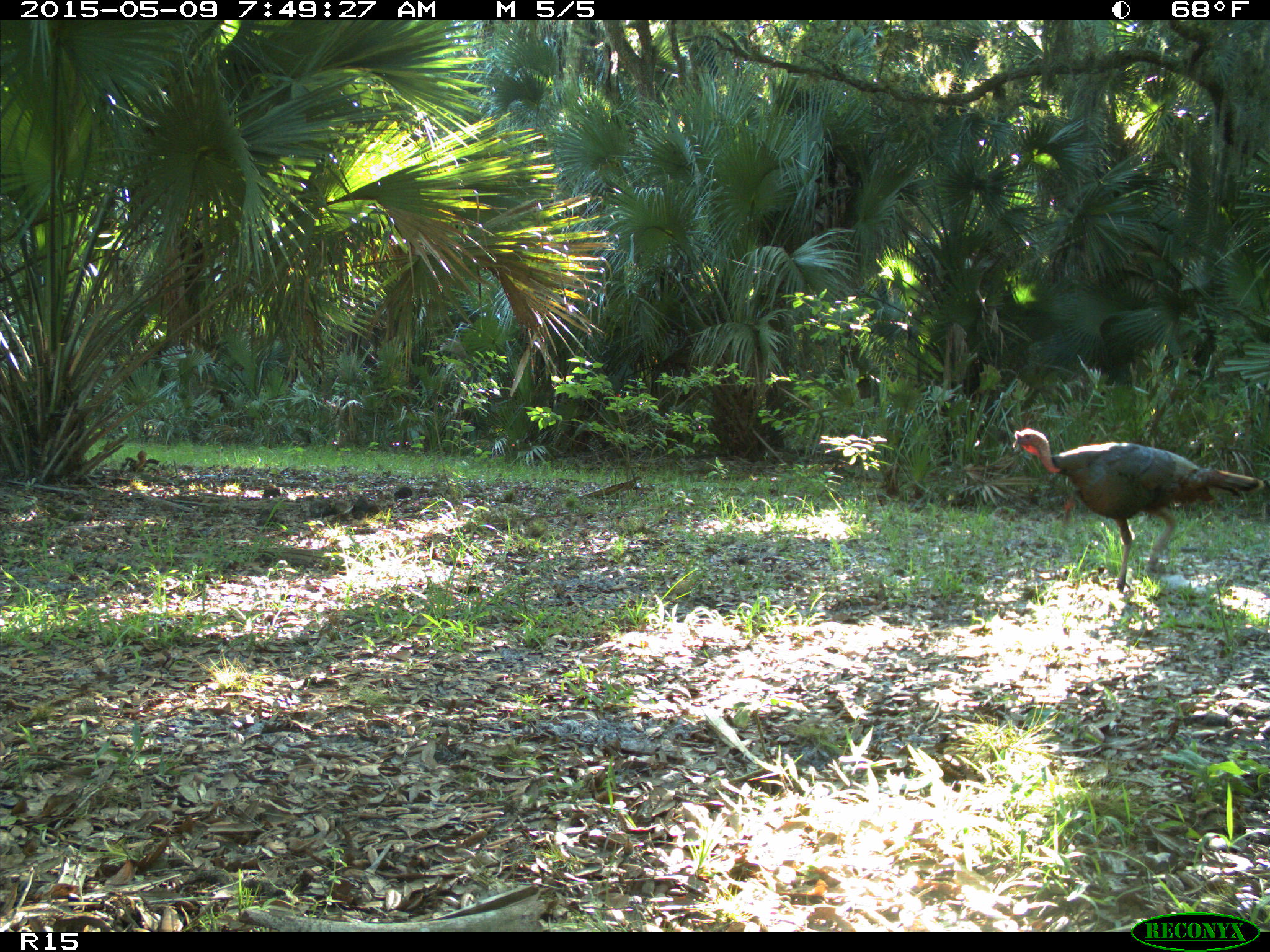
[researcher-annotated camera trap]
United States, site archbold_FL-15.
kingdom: Animalia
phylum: Chordata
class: Aves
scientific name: Aves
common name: birds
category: unidentified bird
Unidentified bird (birds) (Aves).